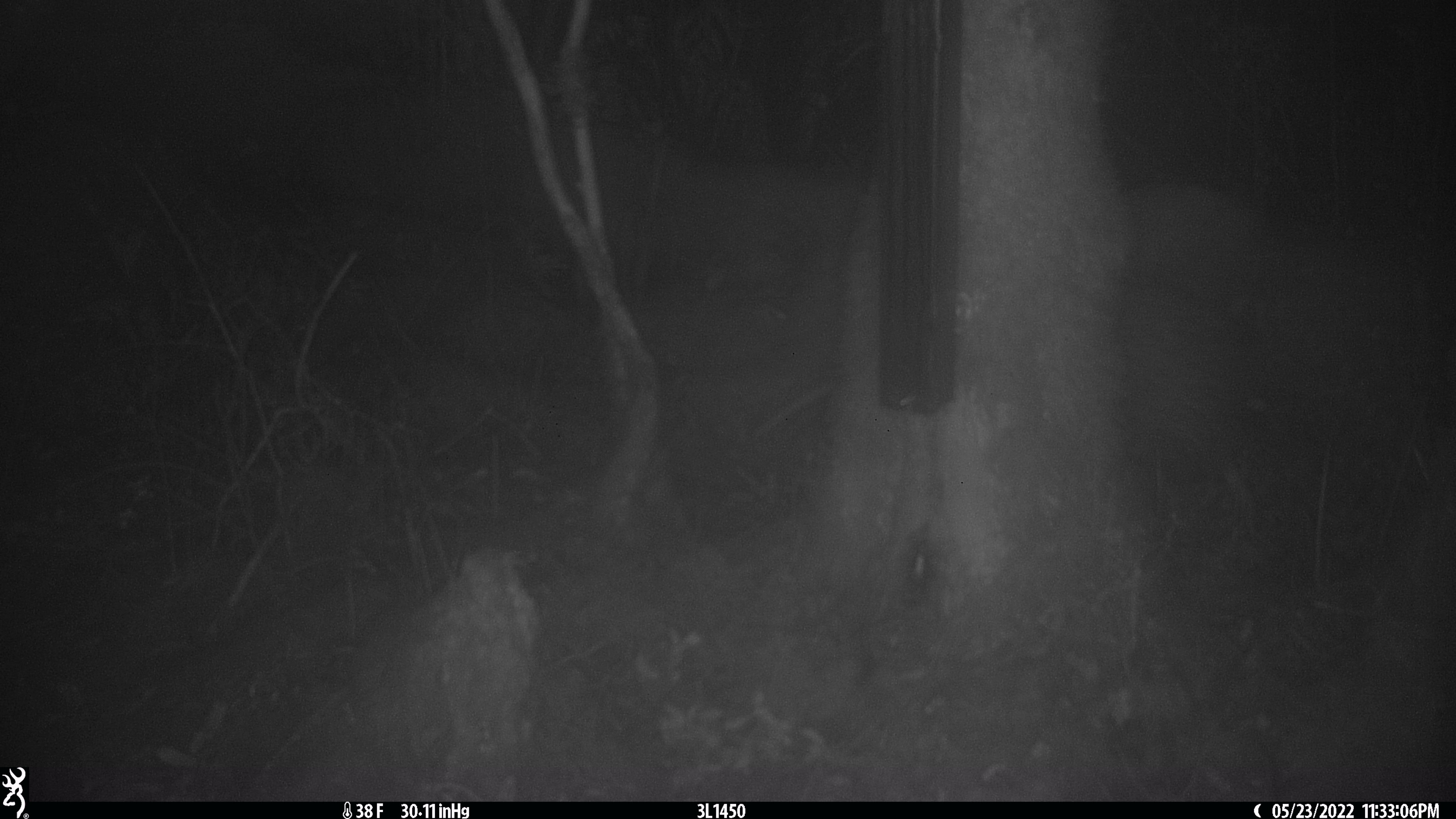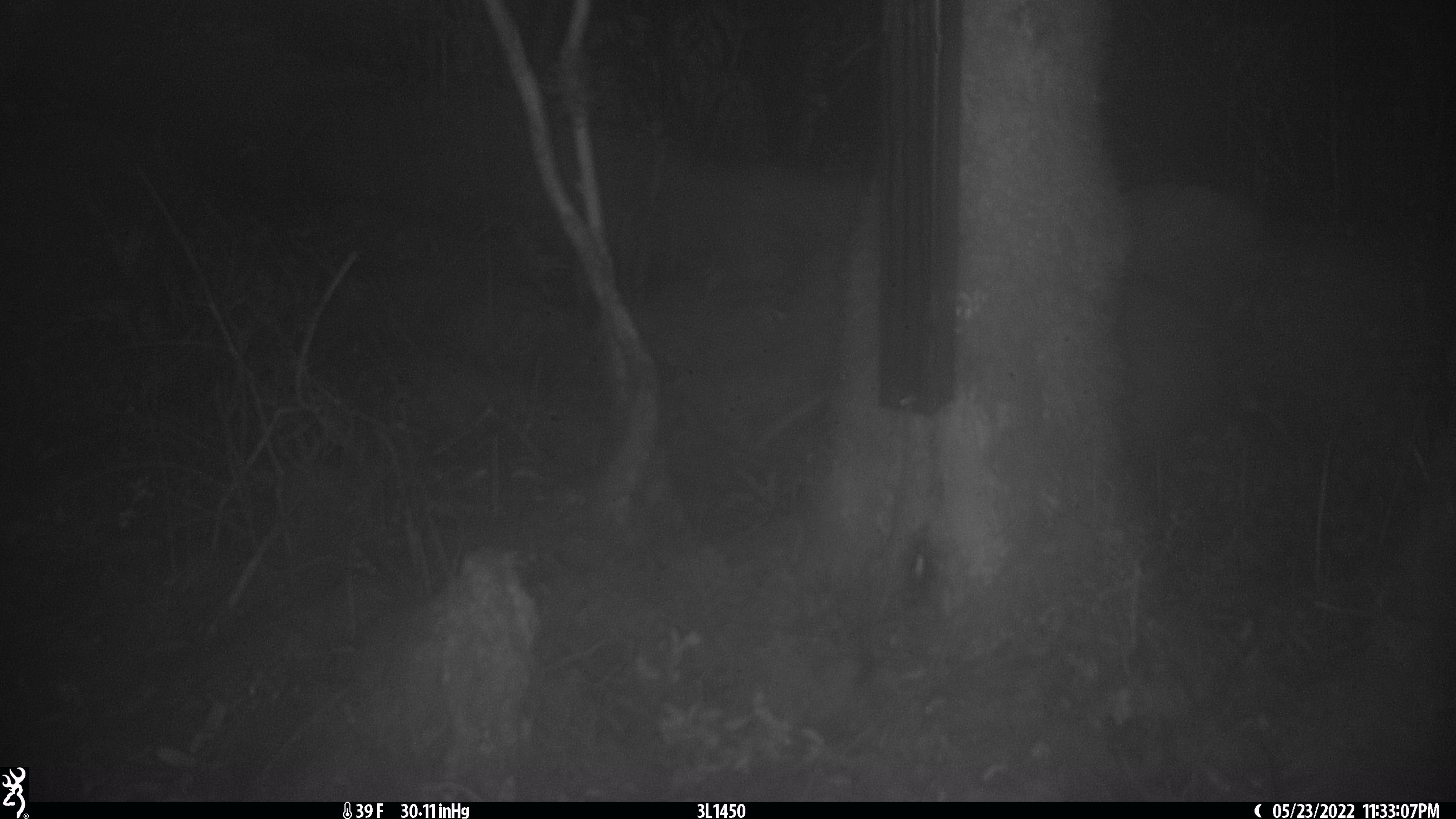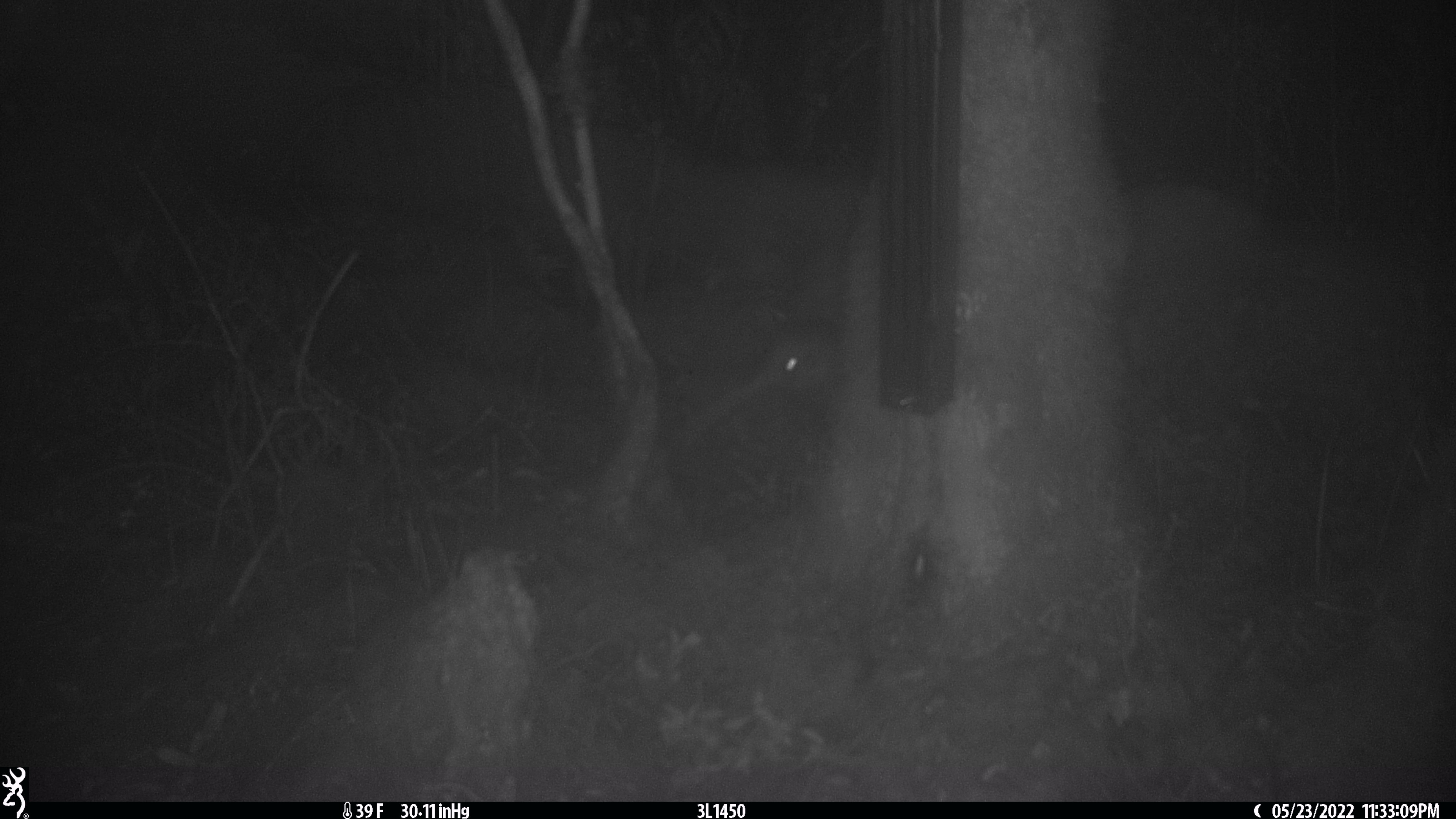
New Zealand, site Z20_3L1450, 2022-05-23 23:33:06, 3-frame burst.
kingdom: Animalia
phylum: Chordata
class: Aves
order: Apterygiformes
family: Apterygidae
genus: Apteryx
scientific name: Apteryx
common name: kiwi